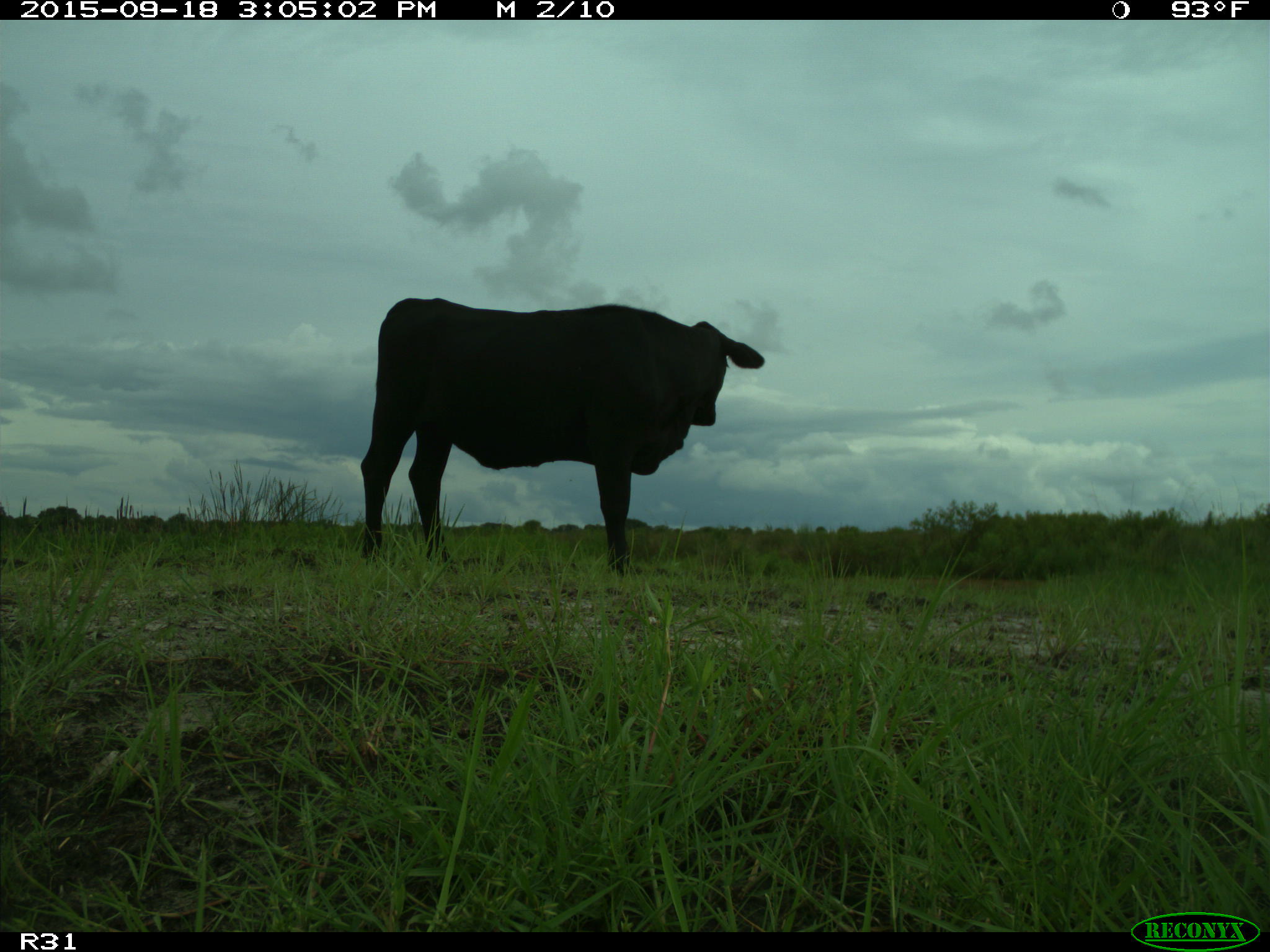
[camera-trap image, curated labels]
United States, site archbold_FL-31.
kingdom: Animalia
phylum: Chordata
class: Mammalia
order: Artiodactyla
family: Bovidae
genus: Bos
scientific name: Bos taurus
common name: domestic cow